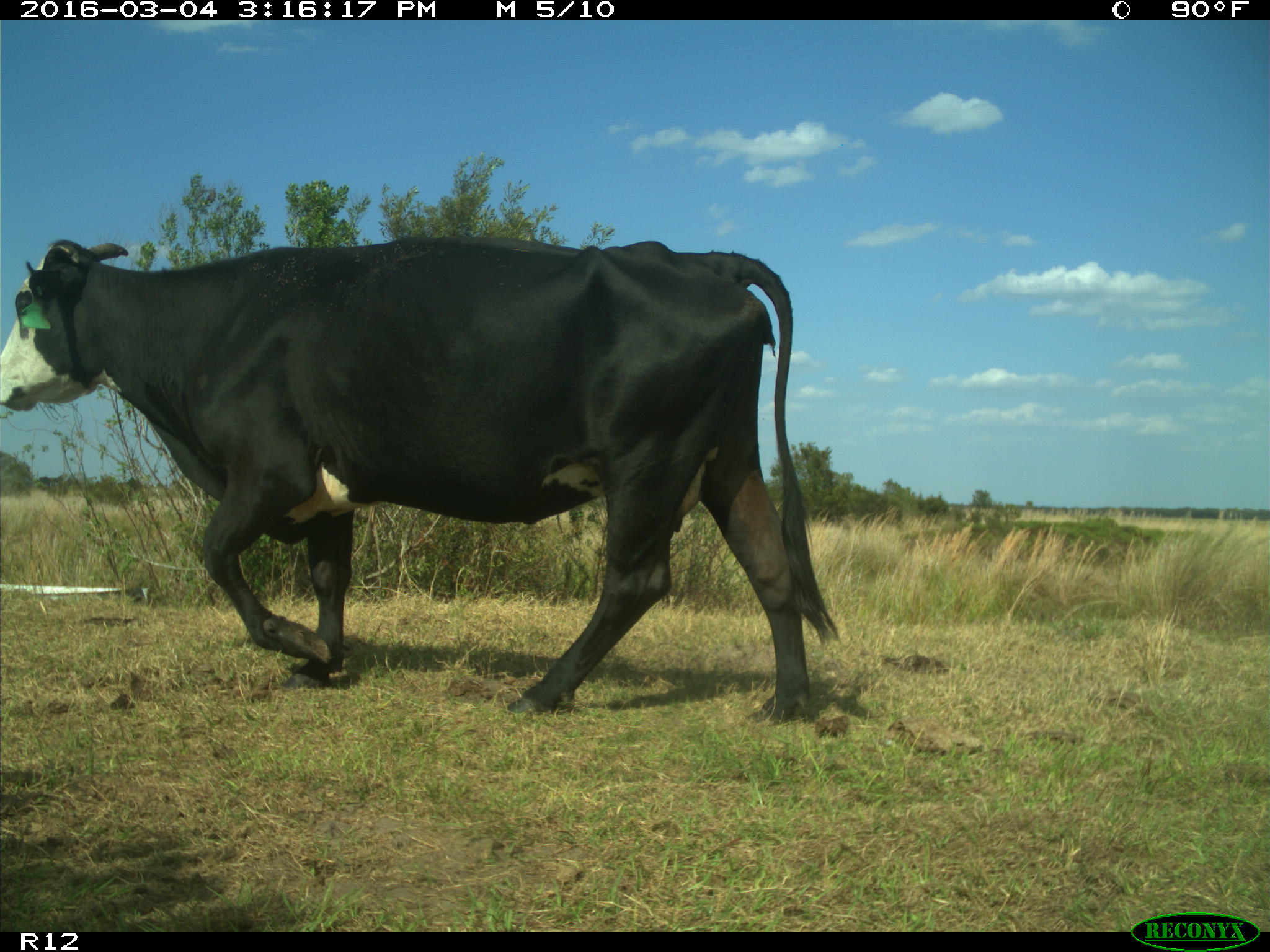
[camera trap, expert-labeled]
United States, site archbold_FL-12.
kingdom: Animalia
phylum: Chordata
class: Mammalia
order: Artiodactyla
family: Bovidae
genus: Bos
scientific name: Bos taurus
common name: domestic cow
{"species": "Bos taurus (domestic cow)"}